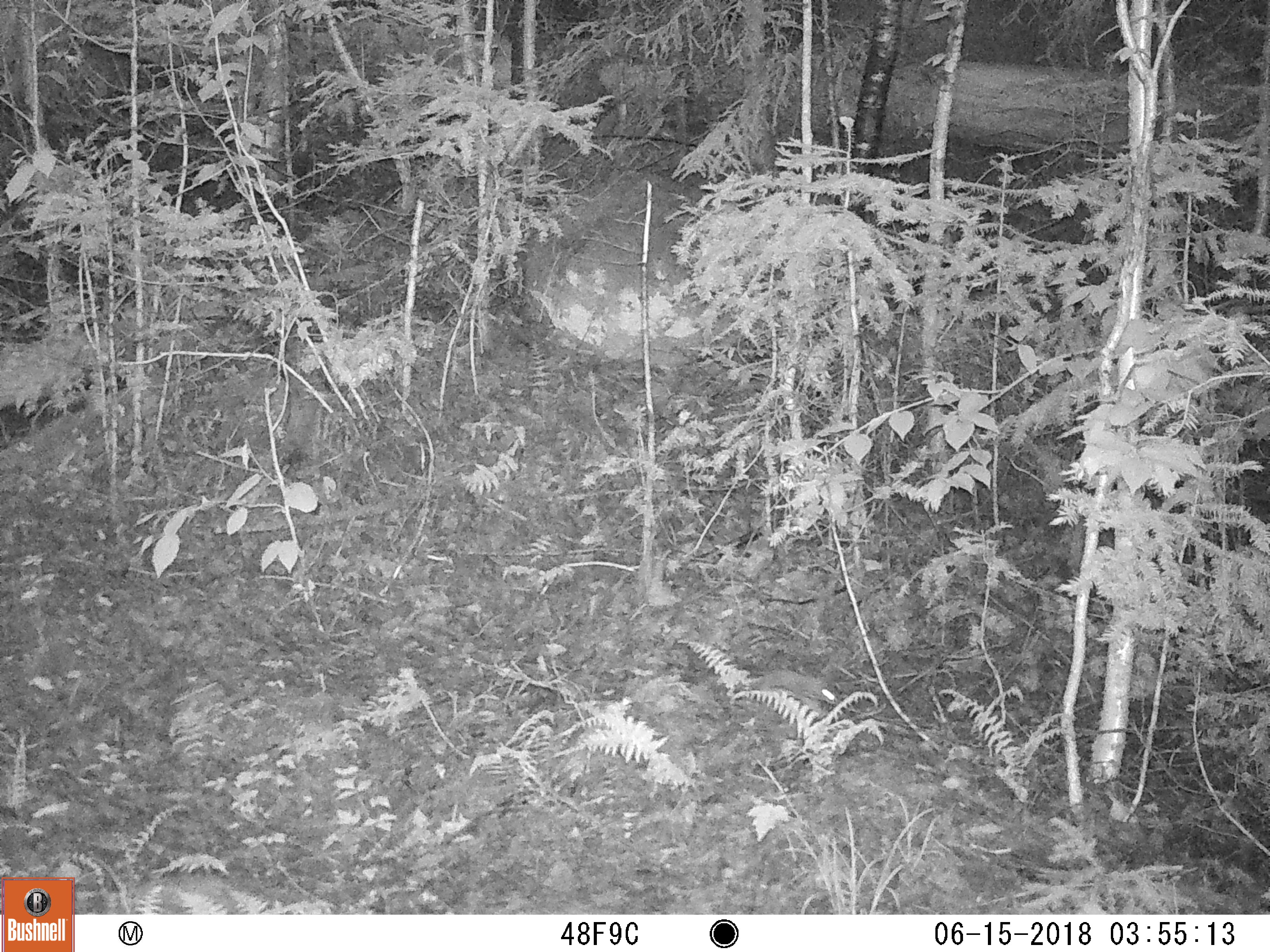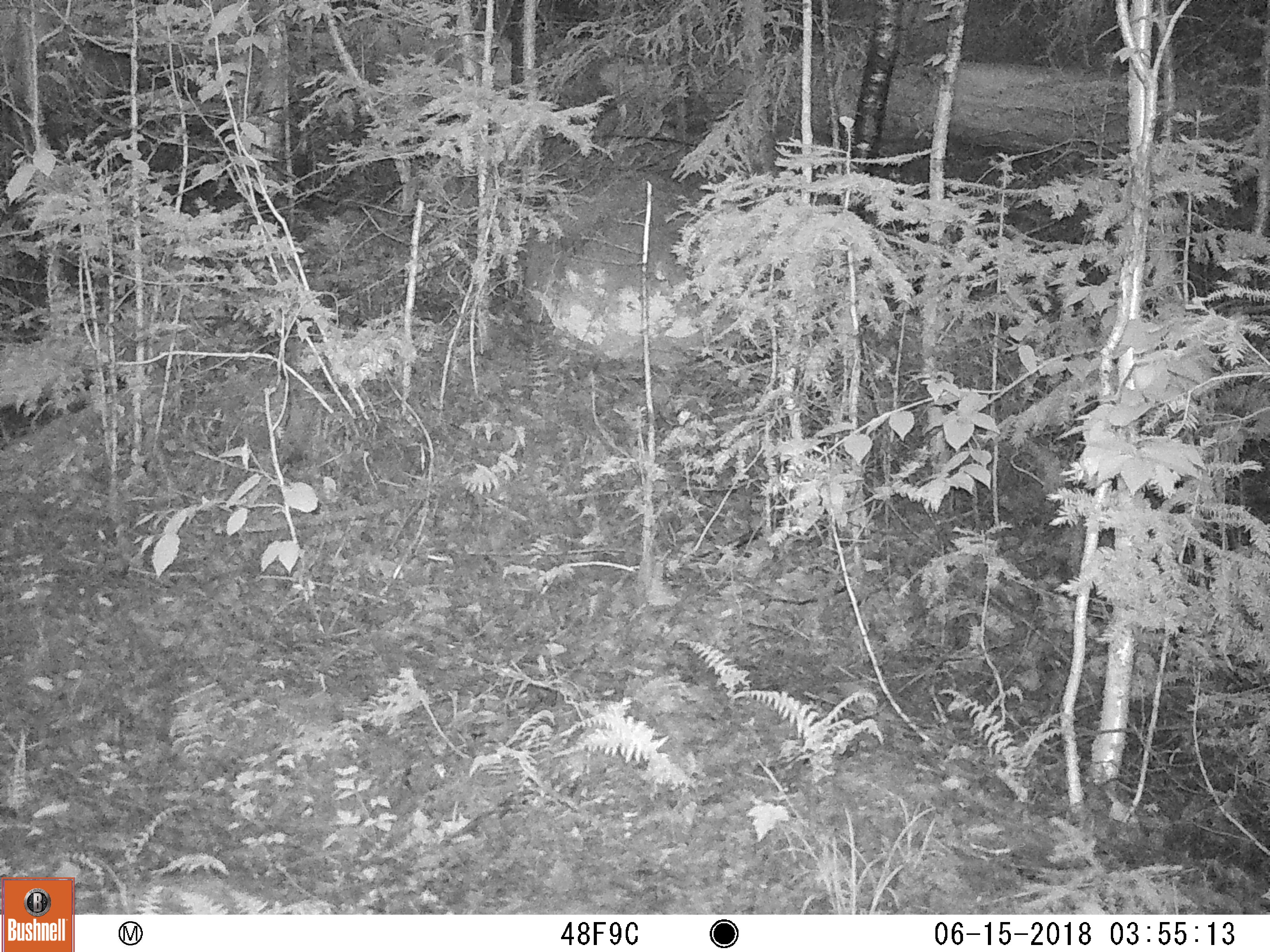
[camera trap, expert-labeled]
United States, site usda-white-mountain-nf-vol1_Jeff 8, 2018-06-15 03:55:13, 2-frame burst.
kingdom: Animalia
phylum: Chordata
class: Mammalia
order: Rodentia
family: Sciuridae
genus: Tamiasciurus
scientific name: Tamiasciurus hudsonicus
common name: red squirrel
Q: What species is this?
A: Red squirrel (Tamiasciurus hudsonicus).